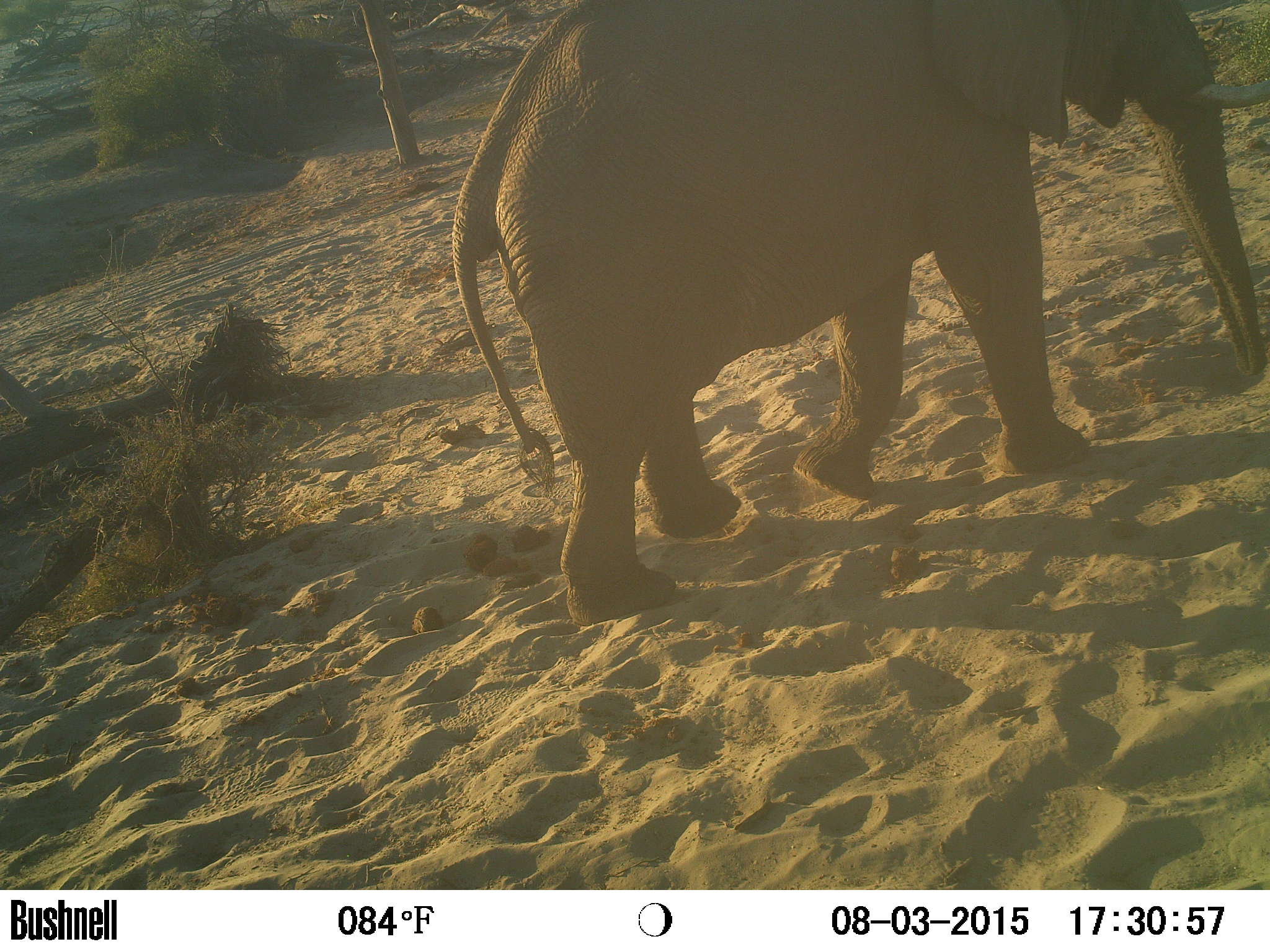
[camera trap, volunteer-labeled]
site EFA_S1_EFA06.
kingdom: Animalia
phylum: Chordata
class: Mammalia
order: Proboscidea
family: Elephantidae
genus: Loxodonta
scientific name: Loxodonta africana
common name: african bush elephant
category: elephant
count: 1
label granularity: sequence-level